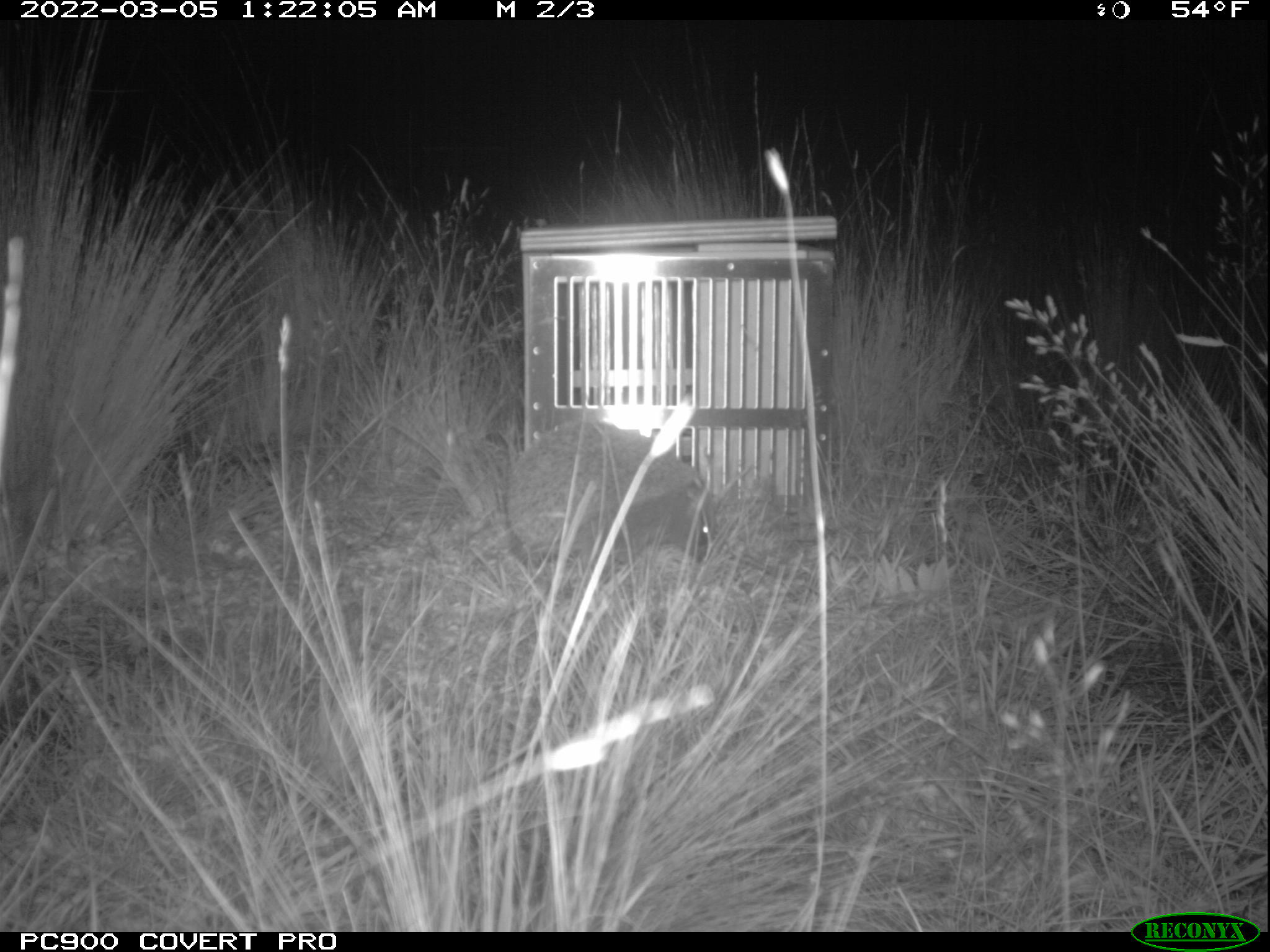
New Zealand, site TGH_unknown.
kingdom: Animalia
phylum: Chordata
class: Mammalia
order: Eulipotyphla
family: Erinaceidae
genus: Erinaceus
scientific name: Erinaceus europaeus europaeus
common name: european hedgehog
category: hedgehog